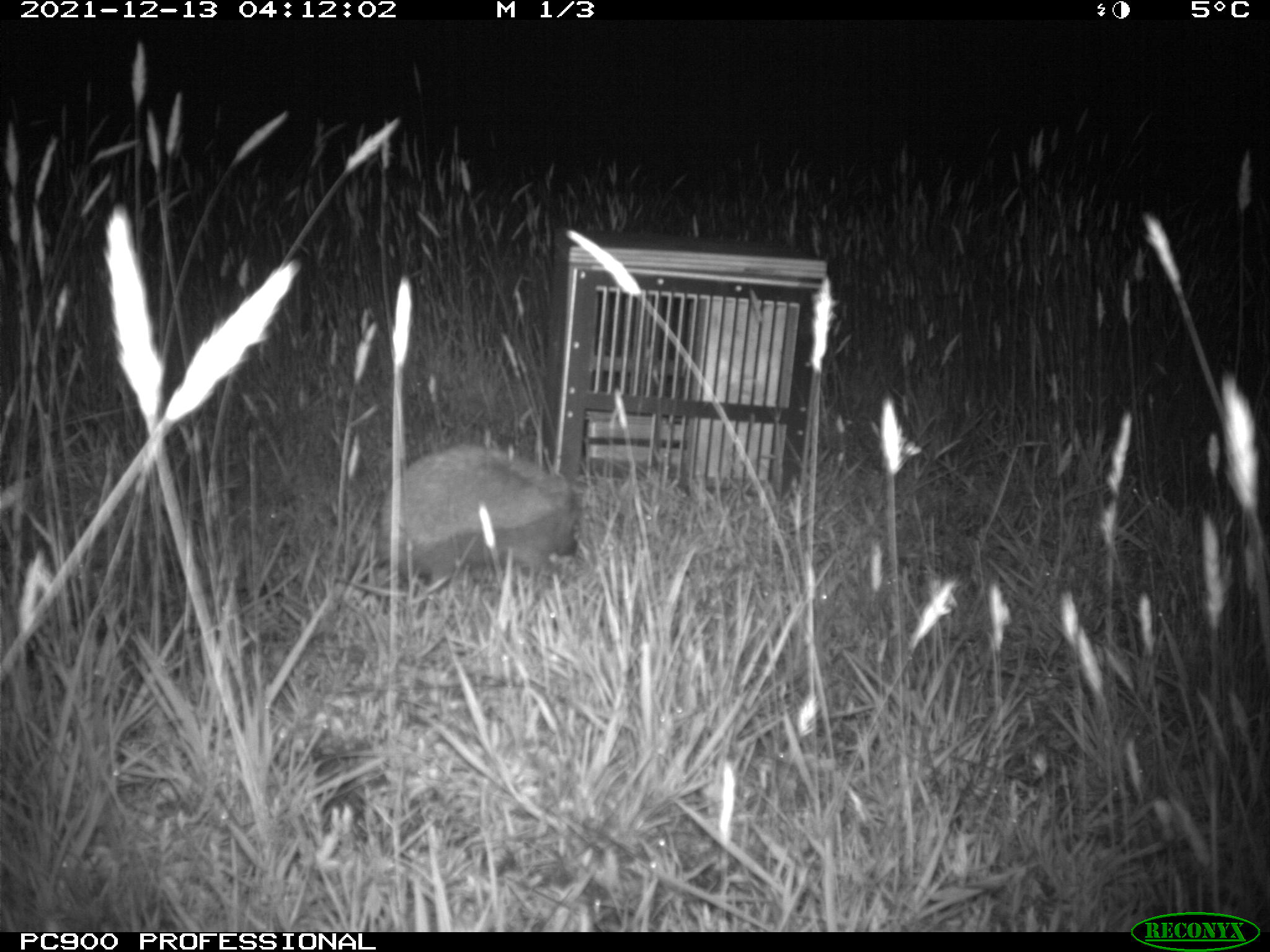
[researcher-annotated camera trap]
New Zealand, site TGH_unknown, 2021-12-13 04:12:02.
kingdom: Animalia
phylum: Chordata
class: Mammalia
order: Eulipotyphla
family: Erinaceidae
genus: Erinaceus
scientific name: Erinaceus europaeus europaeus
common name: european hedgehog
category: hedgehog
Hedgehog (european hedgehog) (Erinaceus europaeus europaeus).